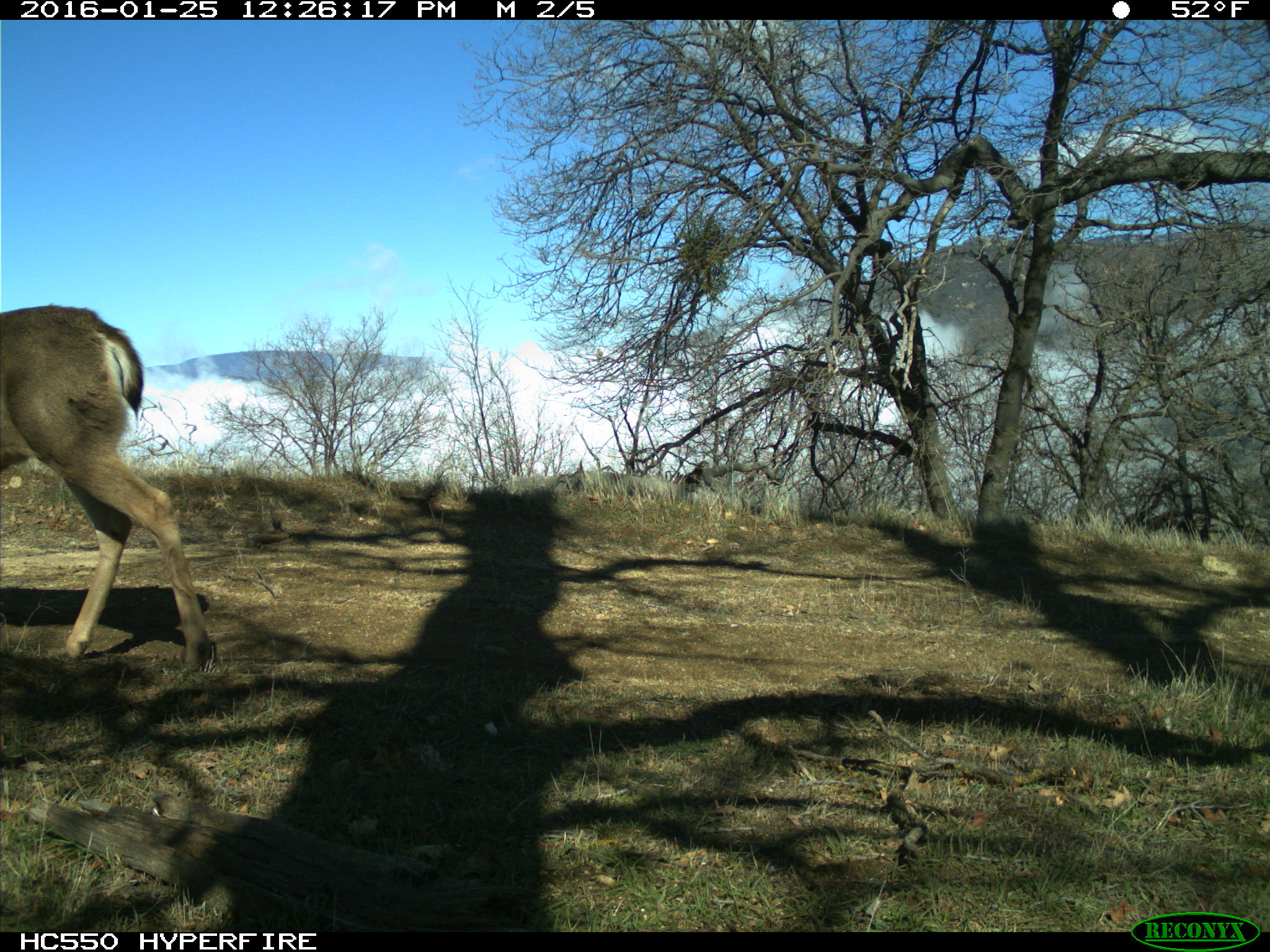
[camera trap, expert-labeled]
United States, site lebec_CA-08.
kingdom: Animalia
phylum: Chordata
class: Mammalia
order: Artiodactyla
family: Cervidae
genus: Odocoileus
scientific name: Odocoileus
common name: deer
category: unidentified deer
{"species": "unidentified deer (deer) (Odocoileus)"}